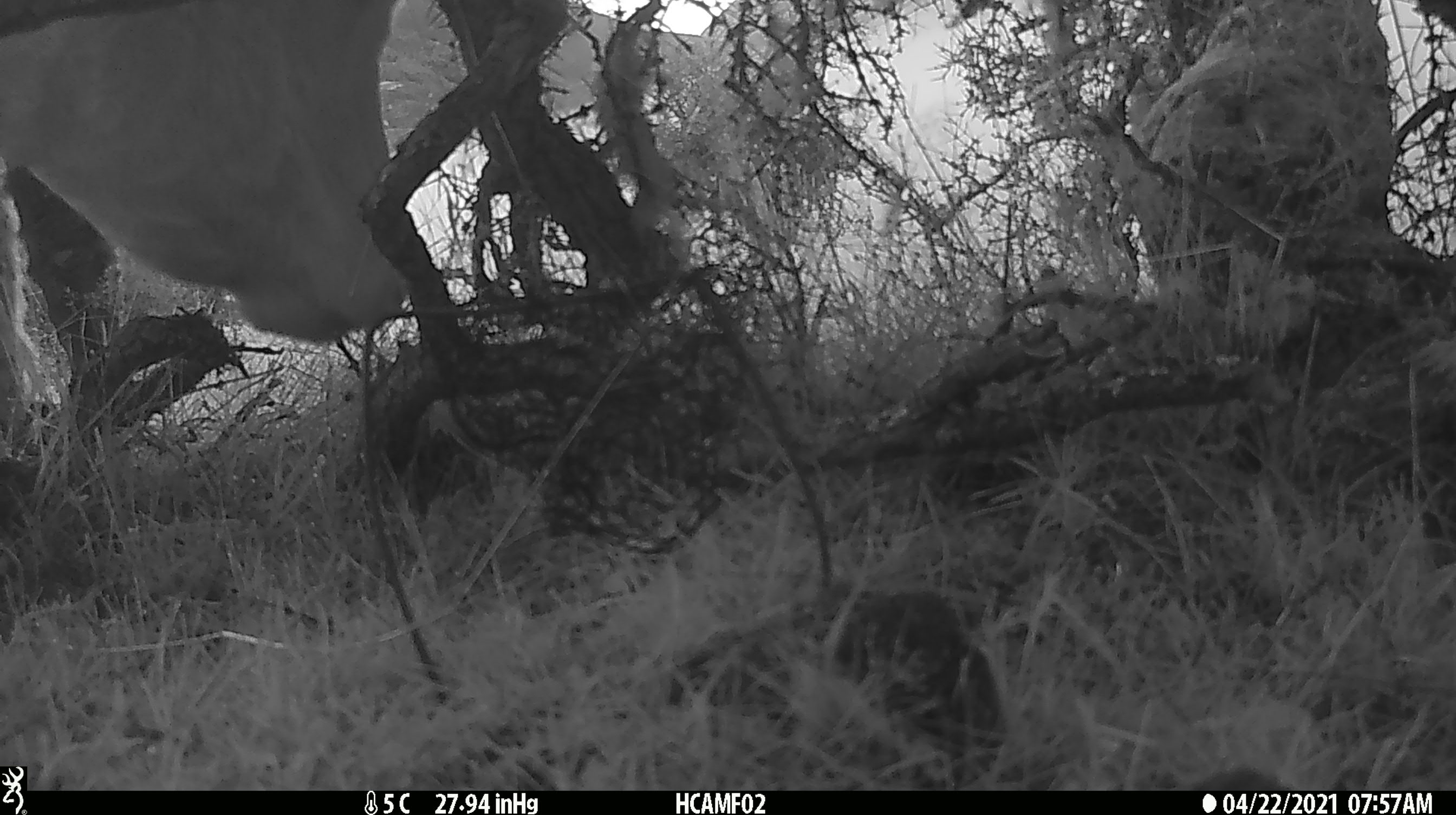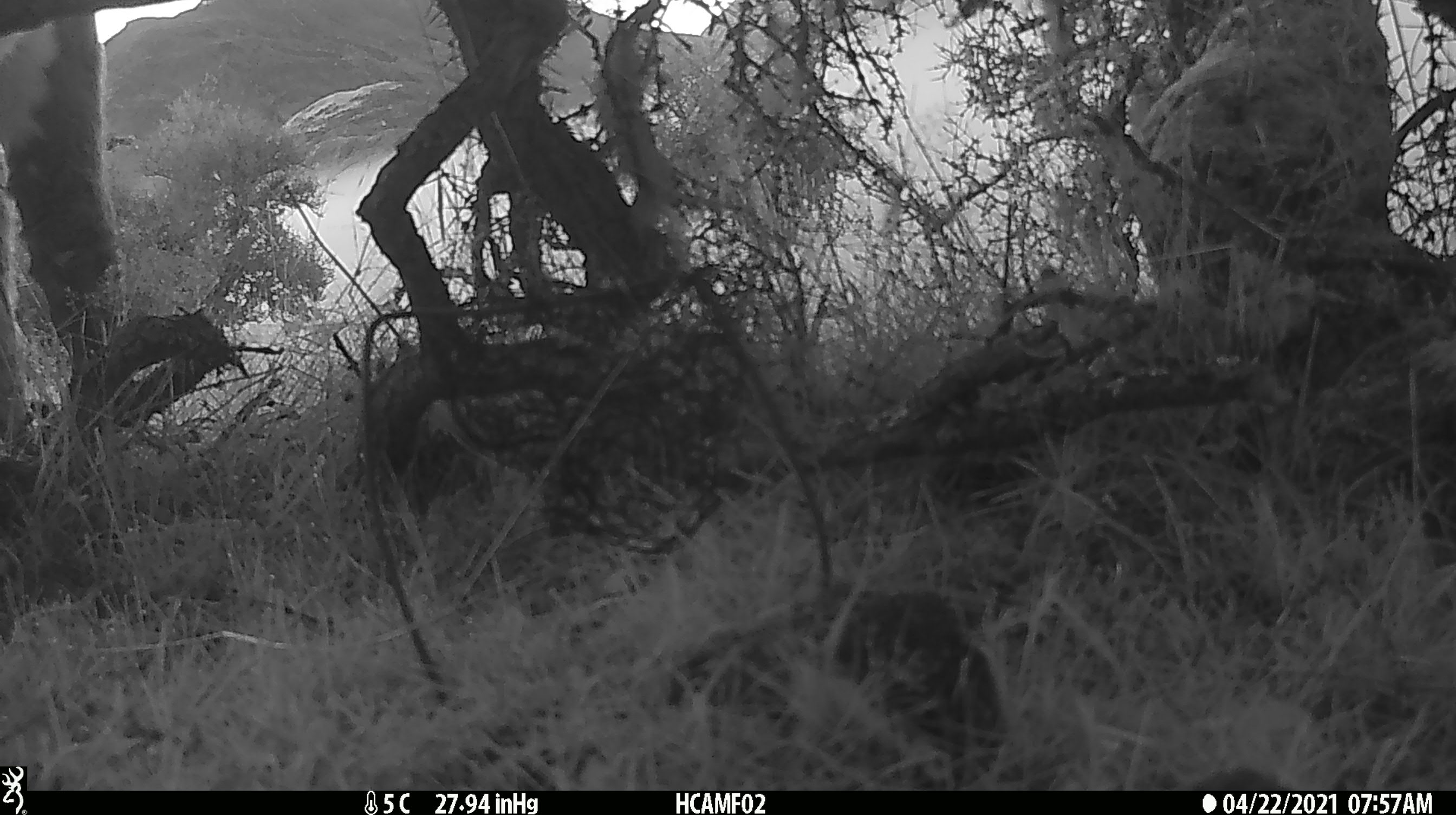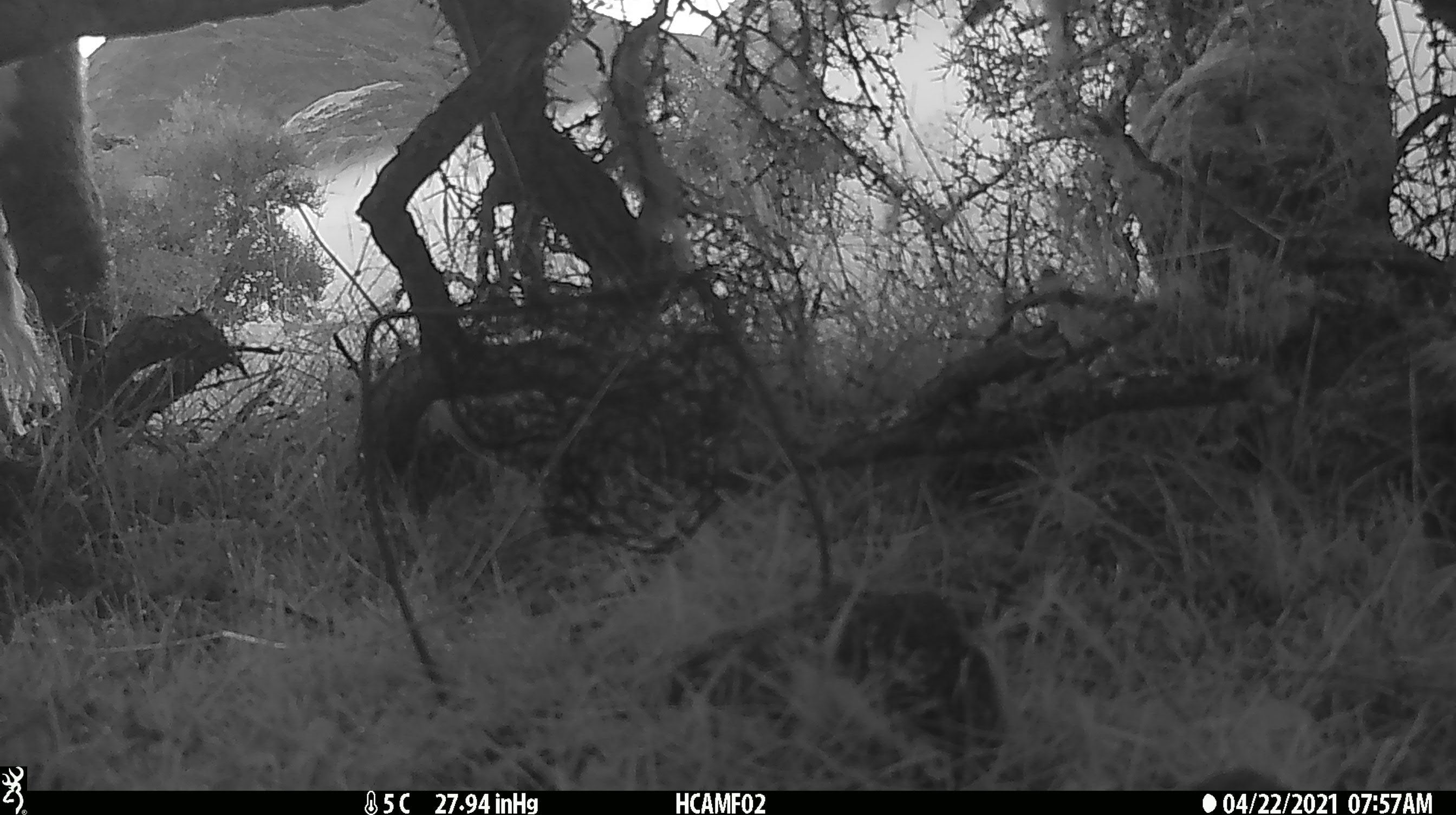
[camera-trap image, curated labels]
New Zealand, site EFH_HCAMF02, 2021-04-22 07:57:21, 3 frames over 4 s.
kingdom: Animalia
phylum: Chordata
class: Mammalia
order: Artiodactyla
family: Bovidae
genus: Bos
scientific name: Bos taurus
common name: domestic cow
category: cow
Cow (domestic cow) (Bos taurus).